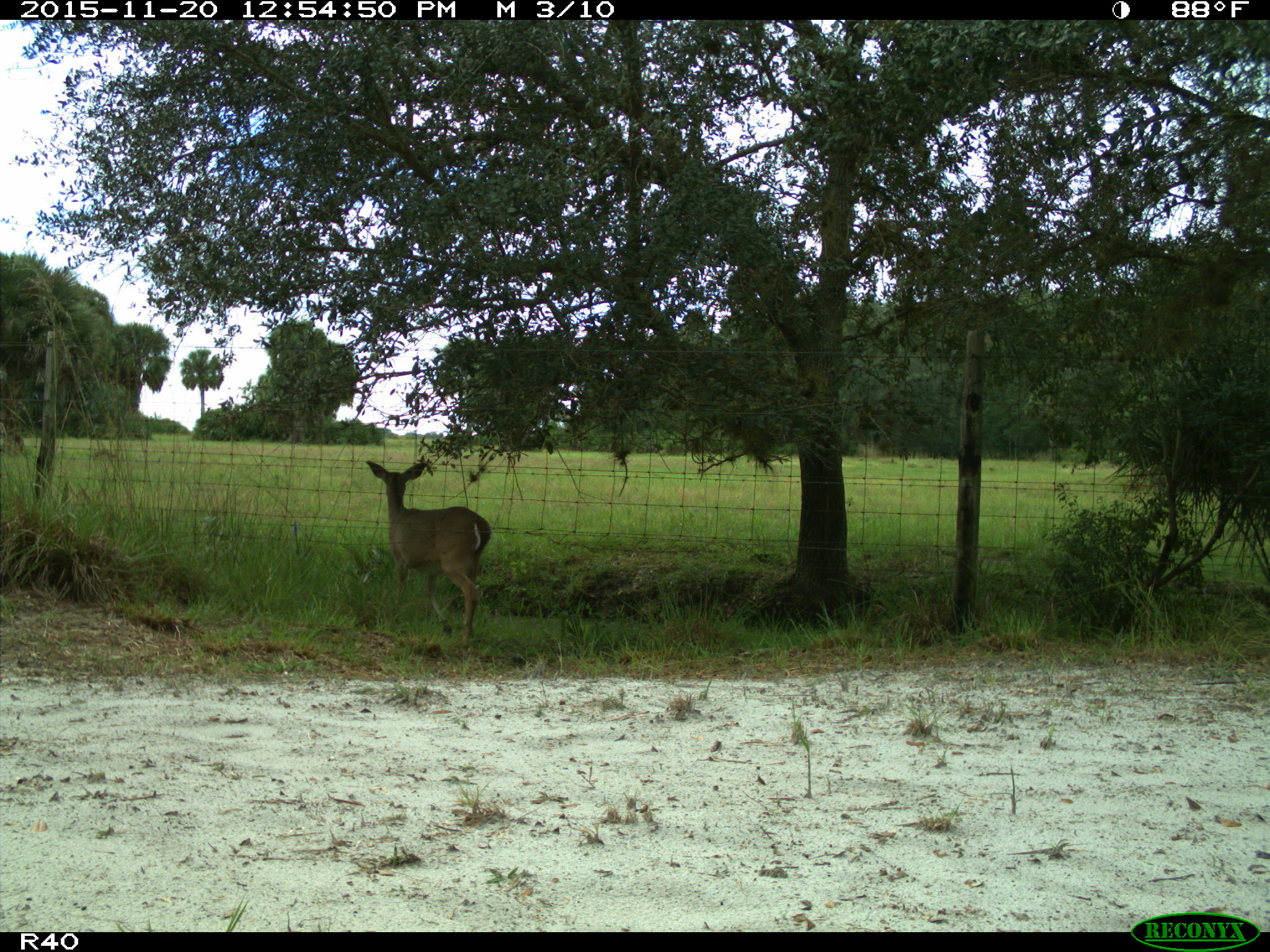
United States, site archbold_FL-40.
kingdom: Animalia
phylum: Chordata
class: Mammalia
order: Artiodactyla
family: Cervidae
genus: Odocoileus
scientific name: Odocoileus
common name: deer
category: unidentified deer